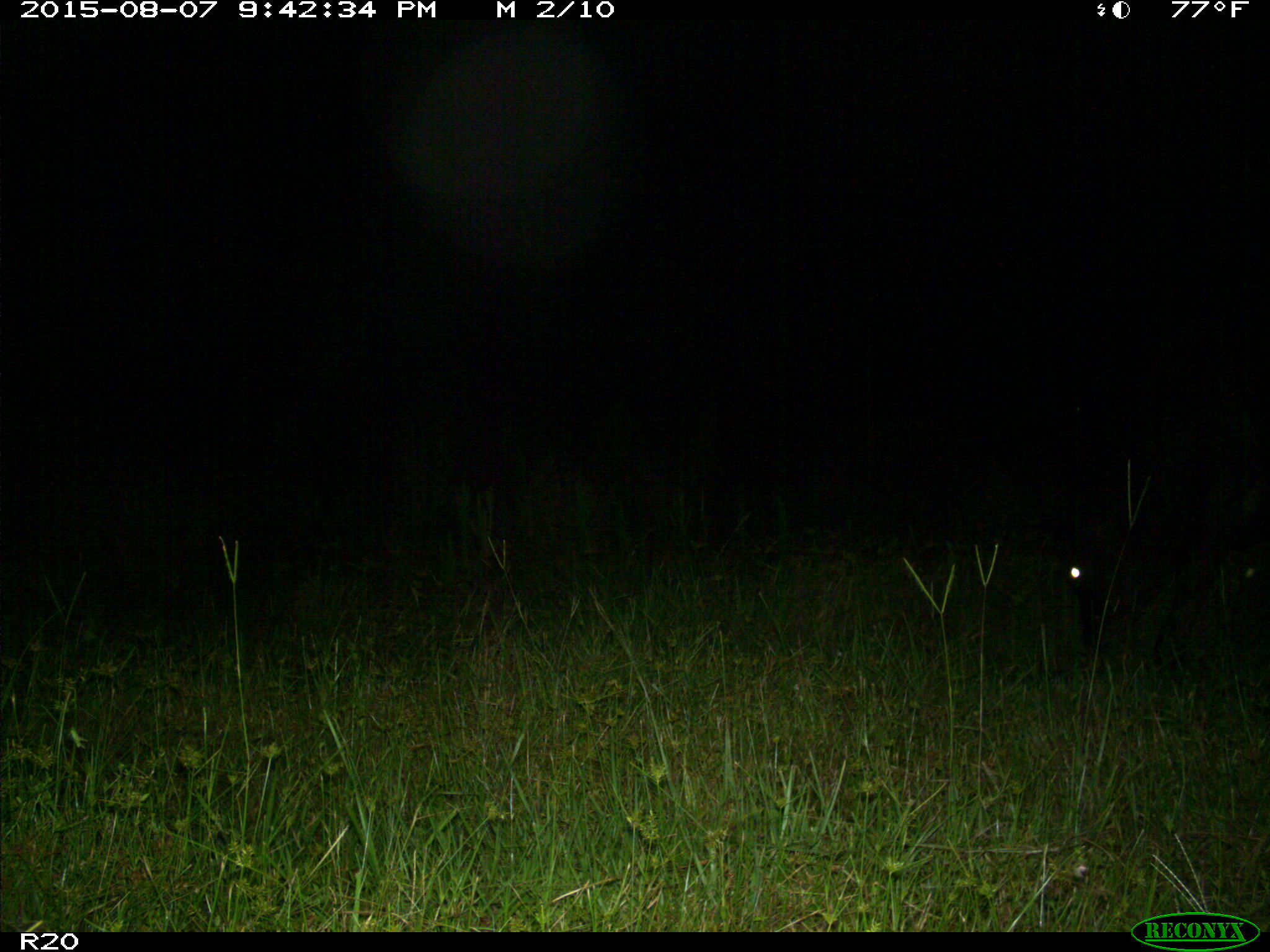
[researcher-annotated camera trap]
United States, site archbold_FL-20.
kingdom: Animalia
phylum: Chordata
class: Mammalia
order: Artiodactyla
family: Bovidae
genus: Bos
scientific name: Bos taurus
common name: domestic cow